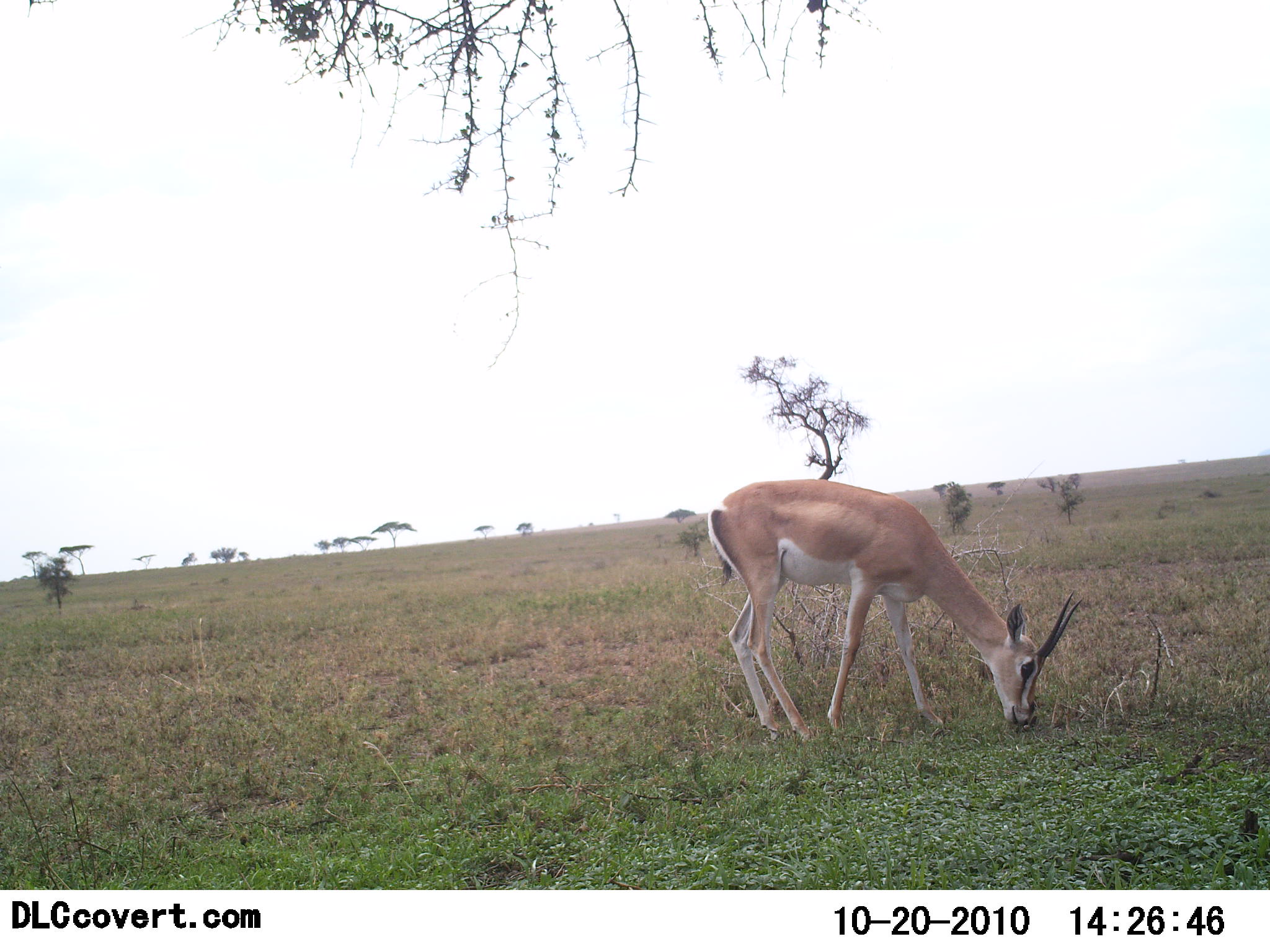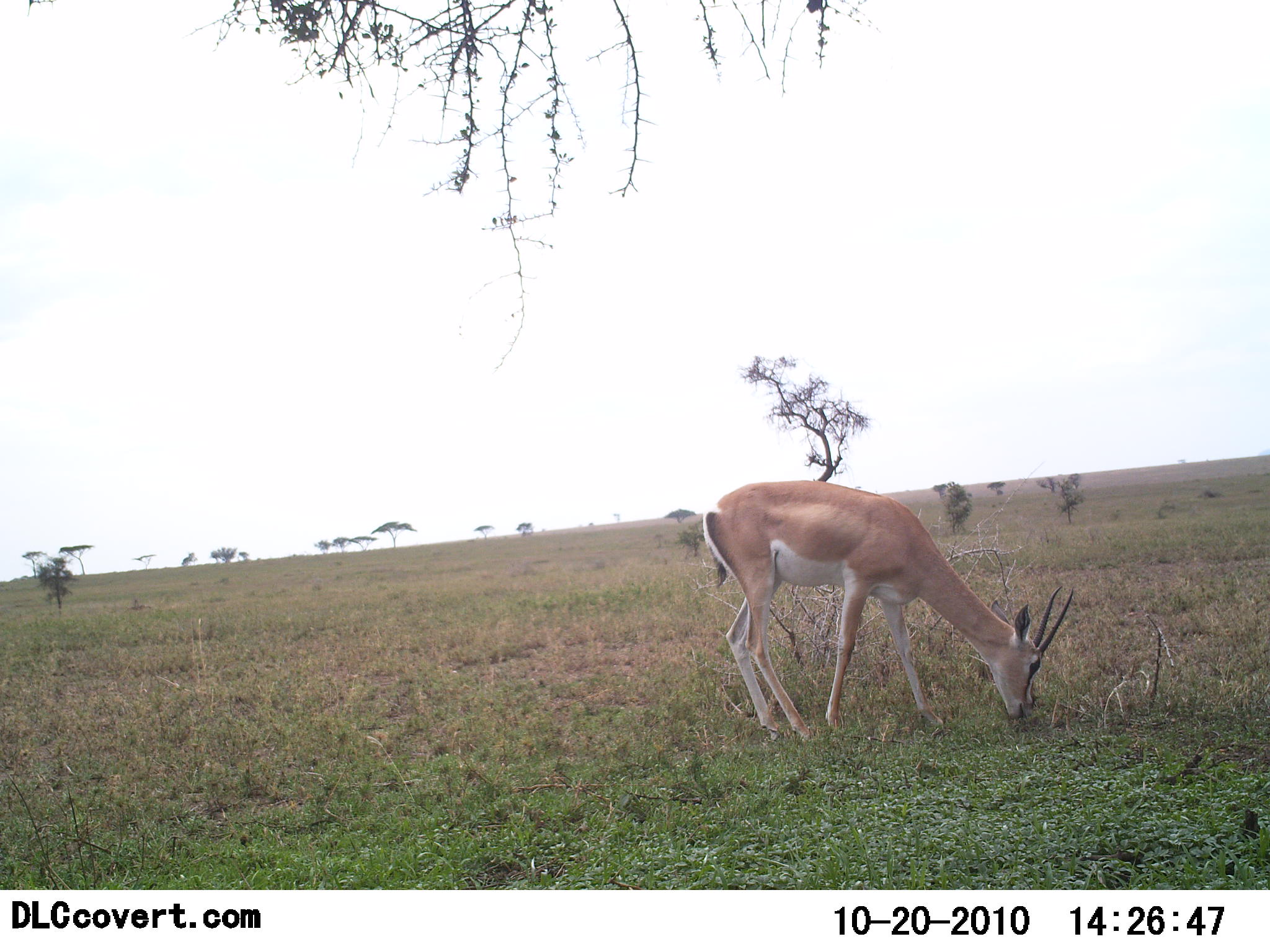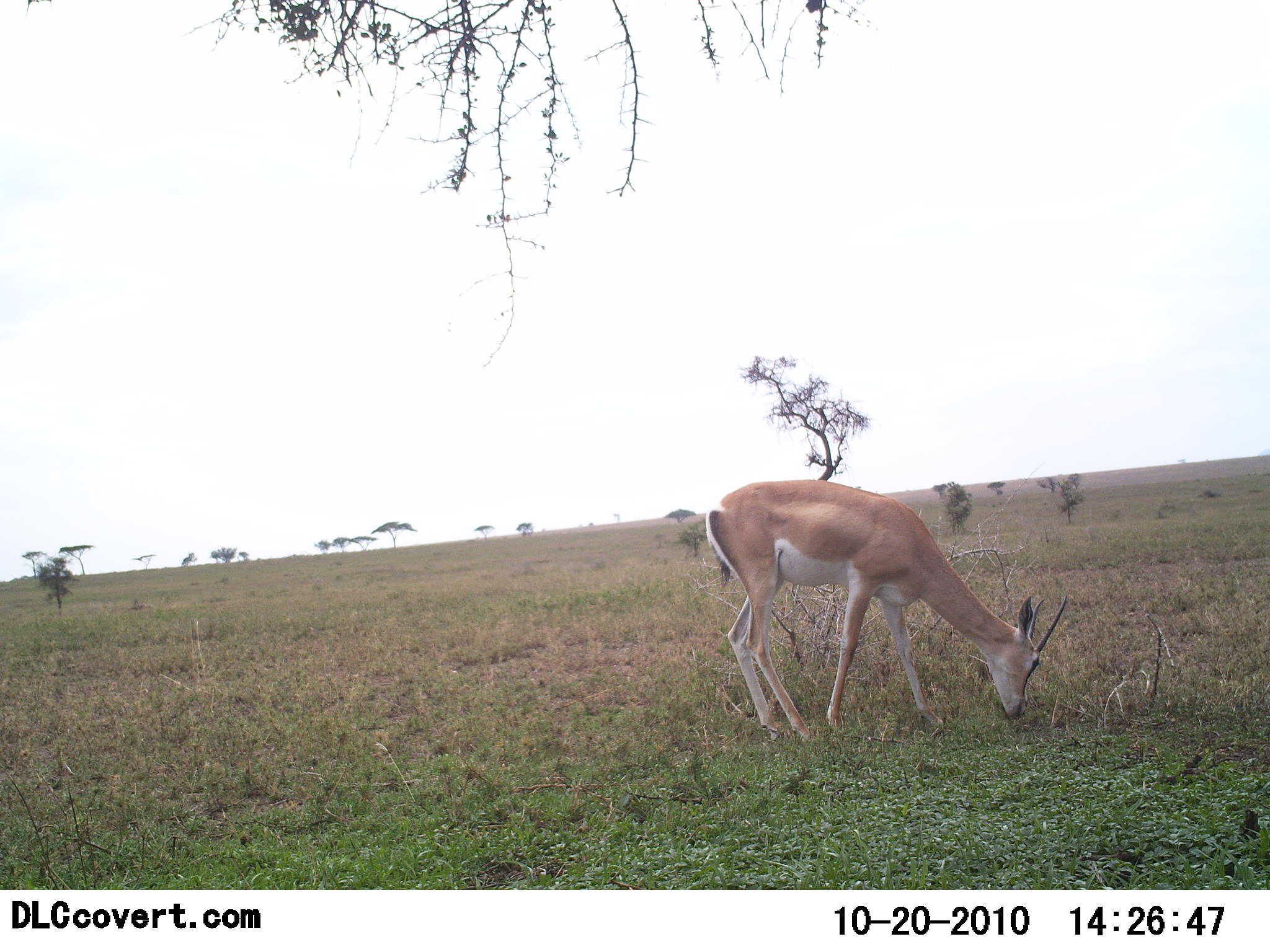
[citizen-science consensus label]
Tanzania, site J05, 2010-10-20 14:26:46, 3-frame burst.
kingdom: Animalia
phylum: Chordata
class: Mammalia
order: Artiodactyla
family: Bovidae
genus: Nanger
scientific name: Nanger granti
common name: grant's gazelle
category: gazellegrants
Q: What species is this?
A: Gazellegrants (grant's gazelle) (Nanger granti).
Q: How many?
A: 1.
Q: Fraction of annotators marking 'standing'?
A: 19%.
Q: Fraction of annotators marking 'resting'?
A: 0%.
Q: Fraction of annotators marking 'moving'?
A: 6%.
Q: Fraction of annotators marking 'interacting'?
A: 0%.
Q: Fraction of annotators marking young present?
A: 0%.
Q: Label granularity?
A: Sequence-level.